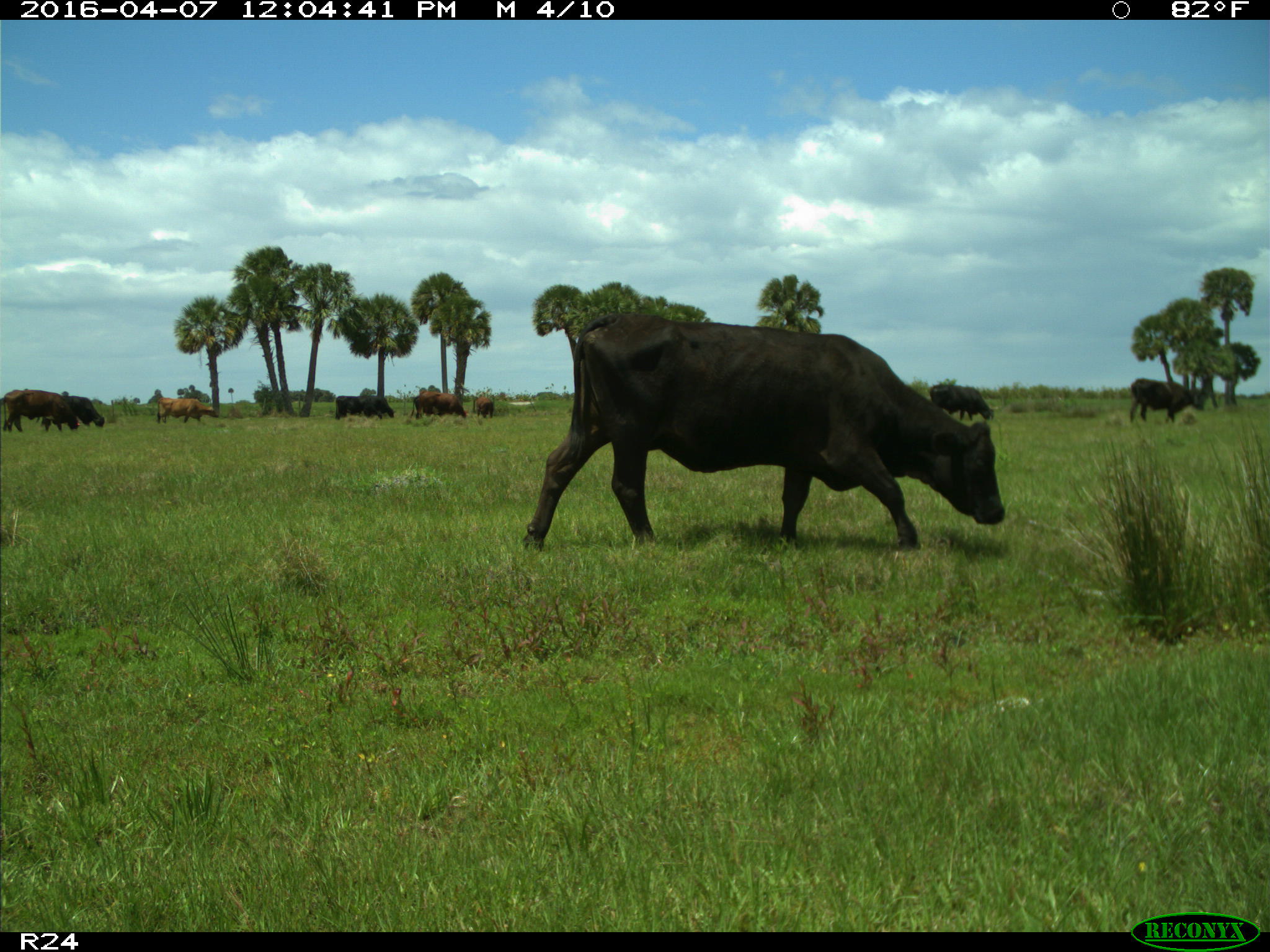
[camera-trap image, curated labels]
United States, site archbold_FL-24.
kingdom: Animalia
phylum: Chordata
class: Mammalia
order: Artiodactyla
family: Bovidae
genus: Bos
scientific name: Bos taurus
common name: domestic cow